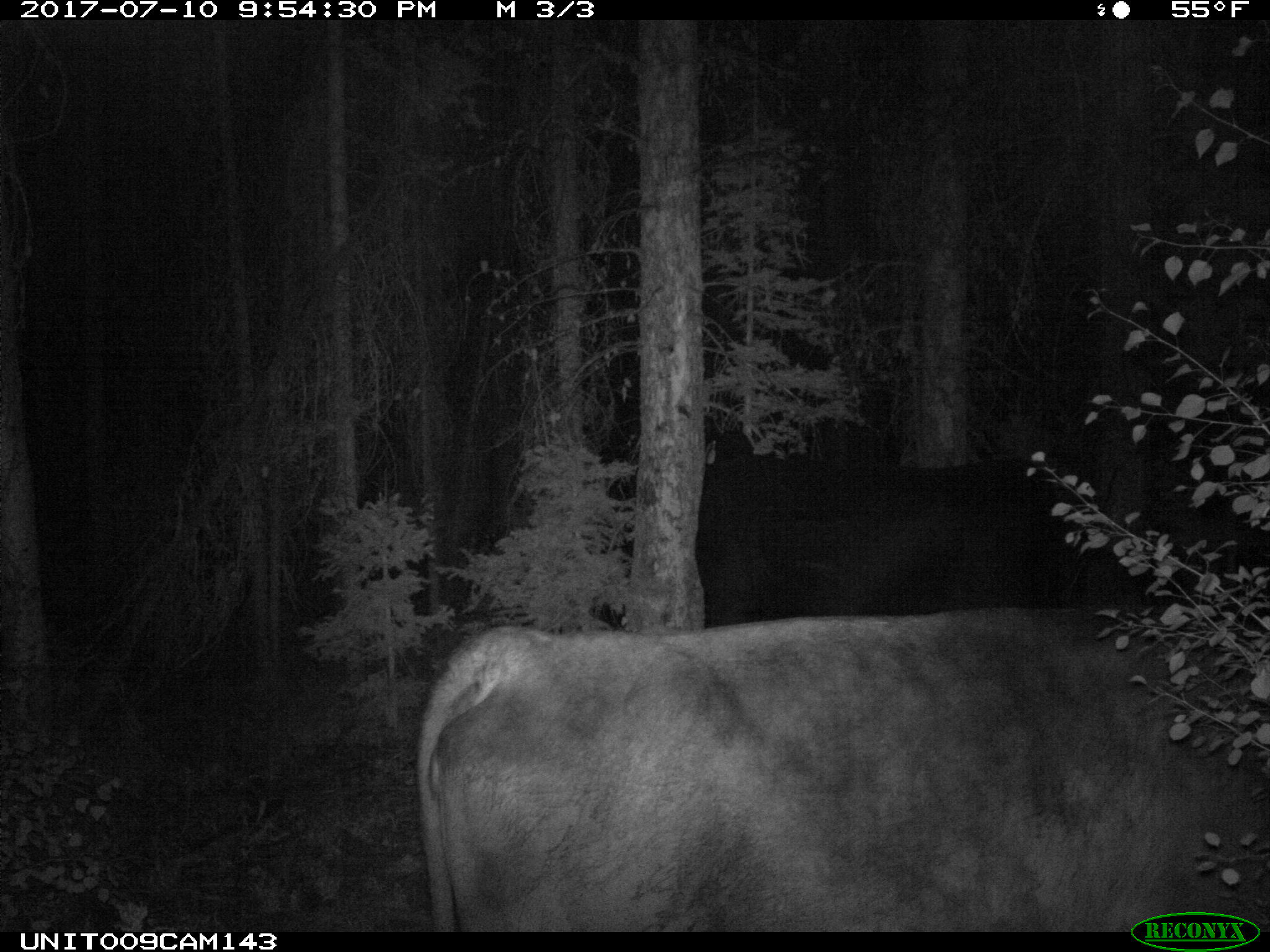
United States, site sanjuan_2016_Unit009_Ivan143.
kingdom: Animalia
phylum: Chordata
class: Mammalia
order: Artiodactyla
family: Bovidae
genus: Bos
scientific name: Bos taurus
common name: domestic cow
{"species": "Bos taurus (domestic cow)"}